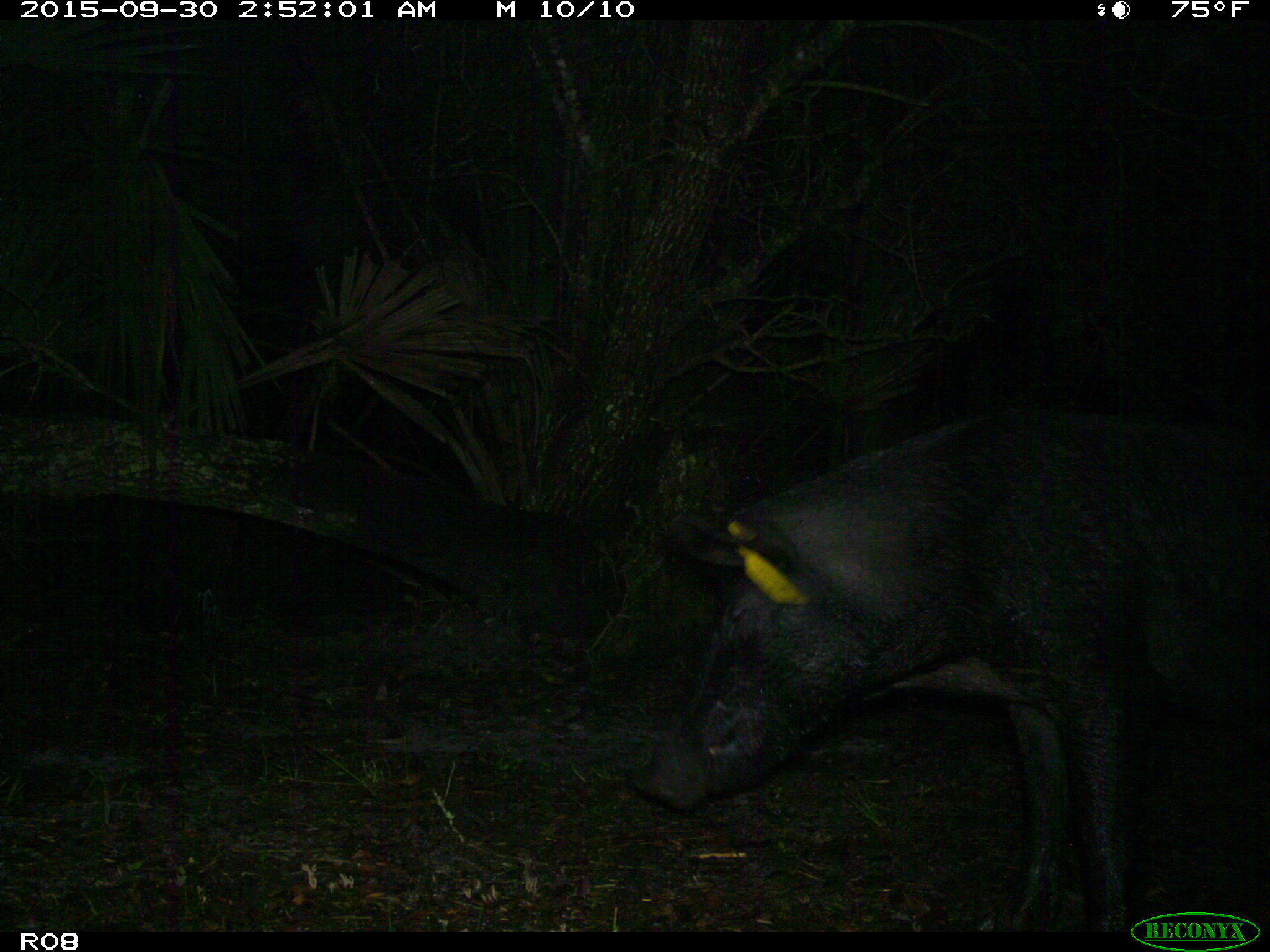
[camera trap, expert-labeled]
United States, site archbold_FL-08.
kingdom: Animalia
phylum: Chordata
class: Mammalia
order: Artiodactyla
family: Suidae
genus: Sus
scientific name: Sus scrofa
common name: wild boar